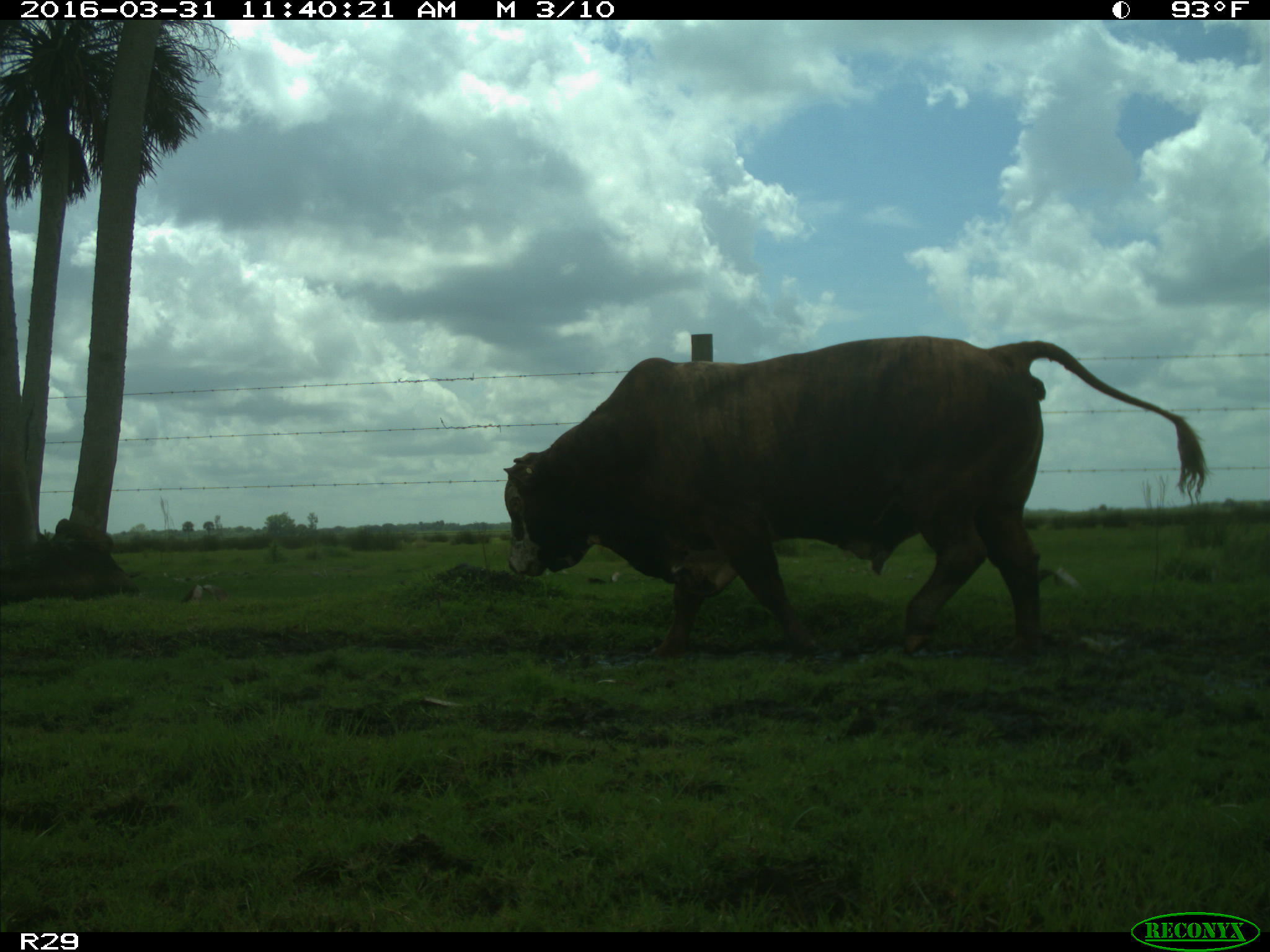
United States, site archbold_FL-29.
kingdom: Animalia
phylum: Chordata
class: Mammalia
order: Artiodactyla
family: Bovidae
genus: Bos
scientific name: Bos taurus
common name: domestic cow